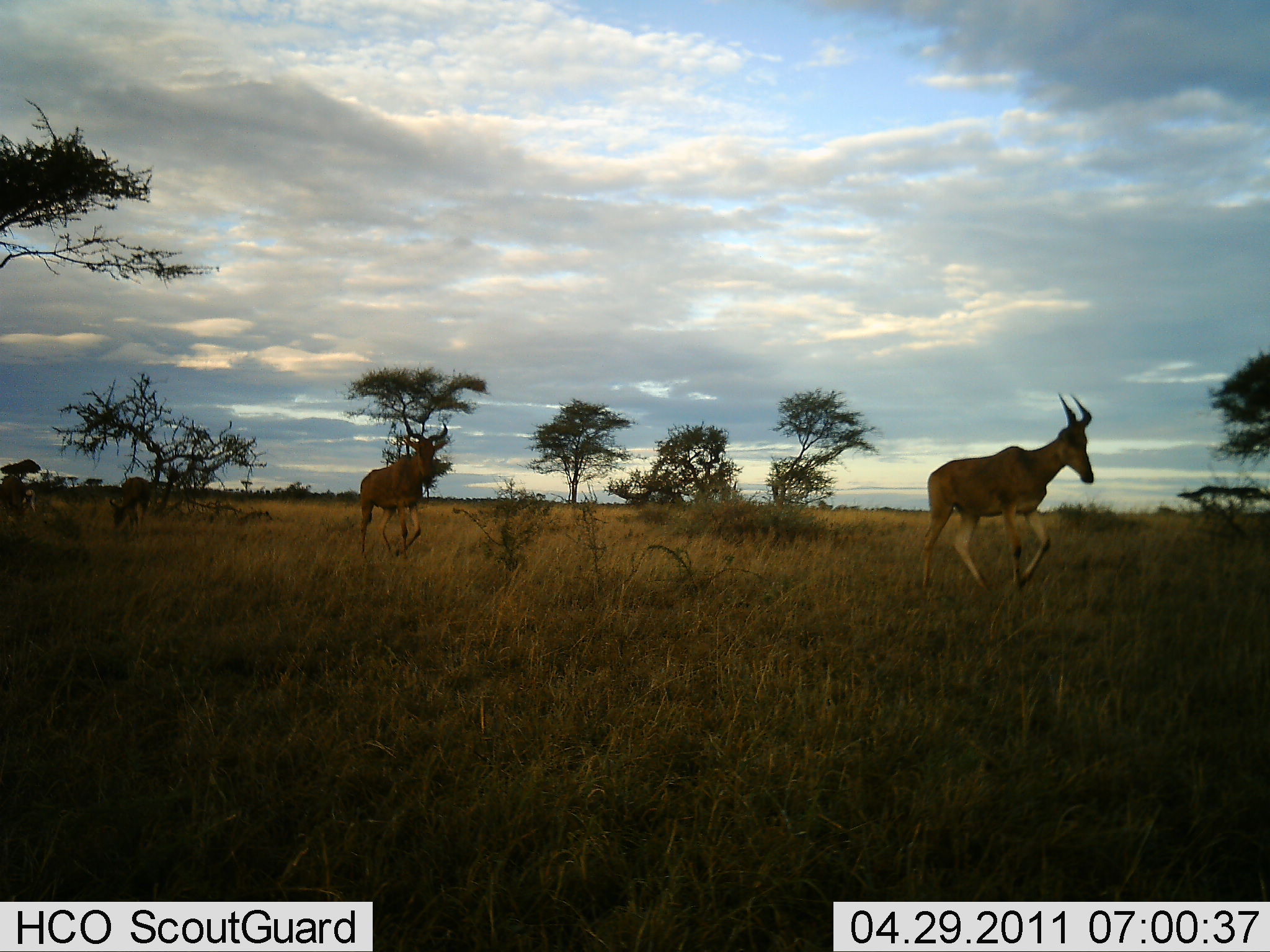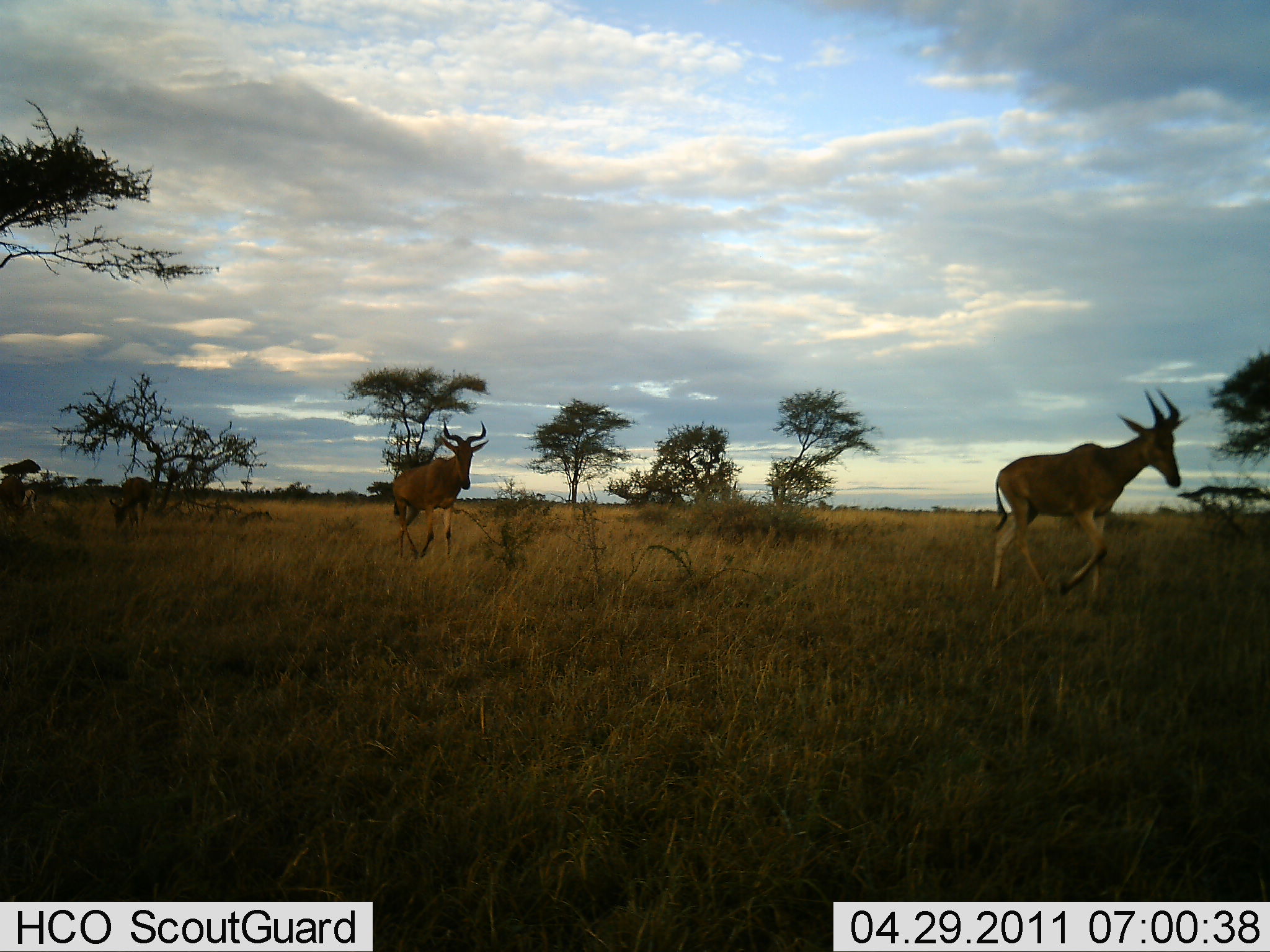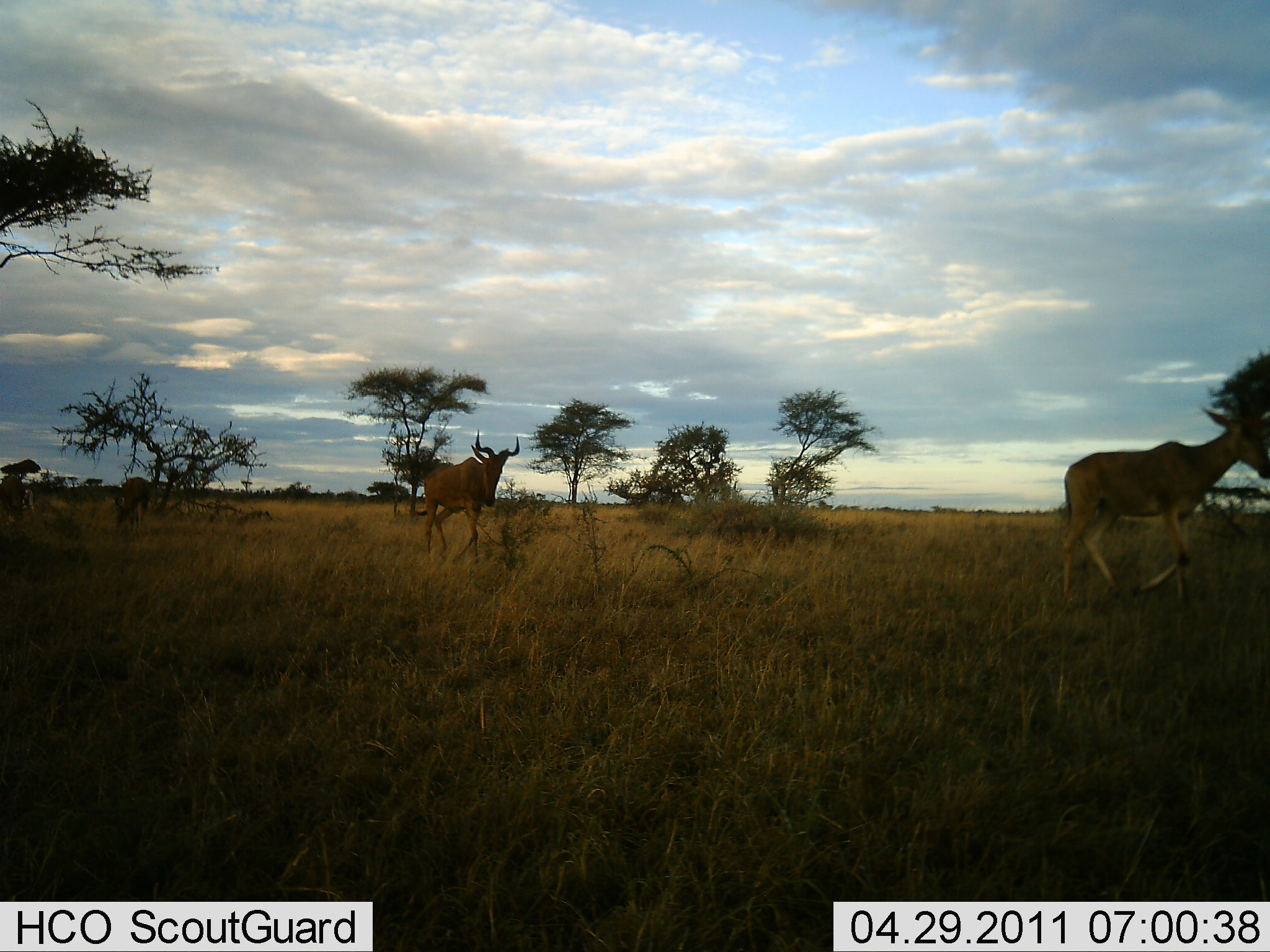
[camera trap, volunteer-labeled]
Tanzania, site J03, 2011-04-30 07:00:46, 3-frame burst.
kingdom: Animalia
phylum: Chordata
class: Mammalia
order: Artiodactyla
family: Bovidae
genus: Alcelaphus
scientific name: Alcelaphus buselaphus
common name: hartebeest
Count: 3.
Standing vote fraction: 20%.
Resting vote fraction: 0%.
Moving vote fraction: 100%.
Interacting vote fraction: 0%.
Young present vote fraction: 0%.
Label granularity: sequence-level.